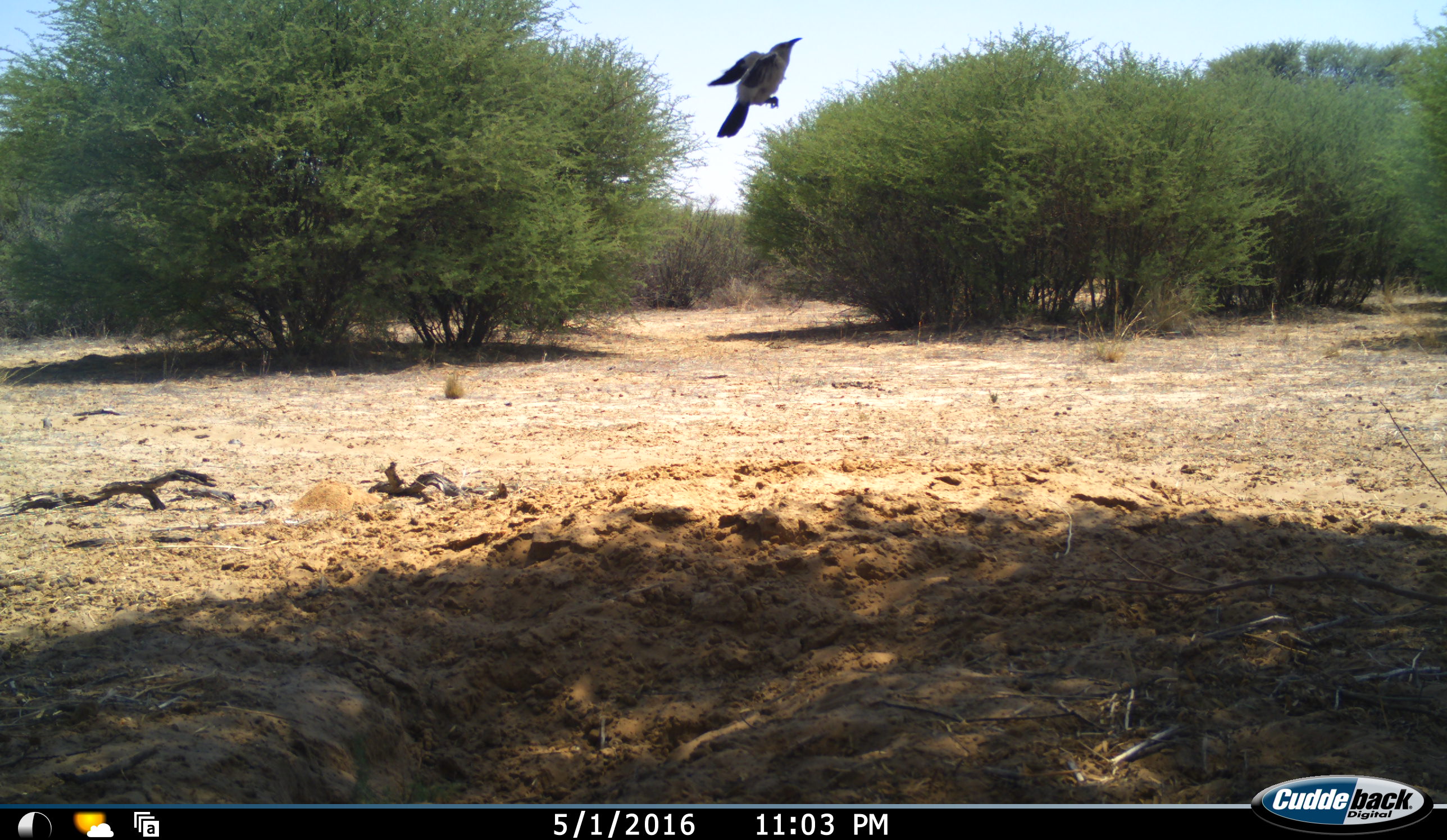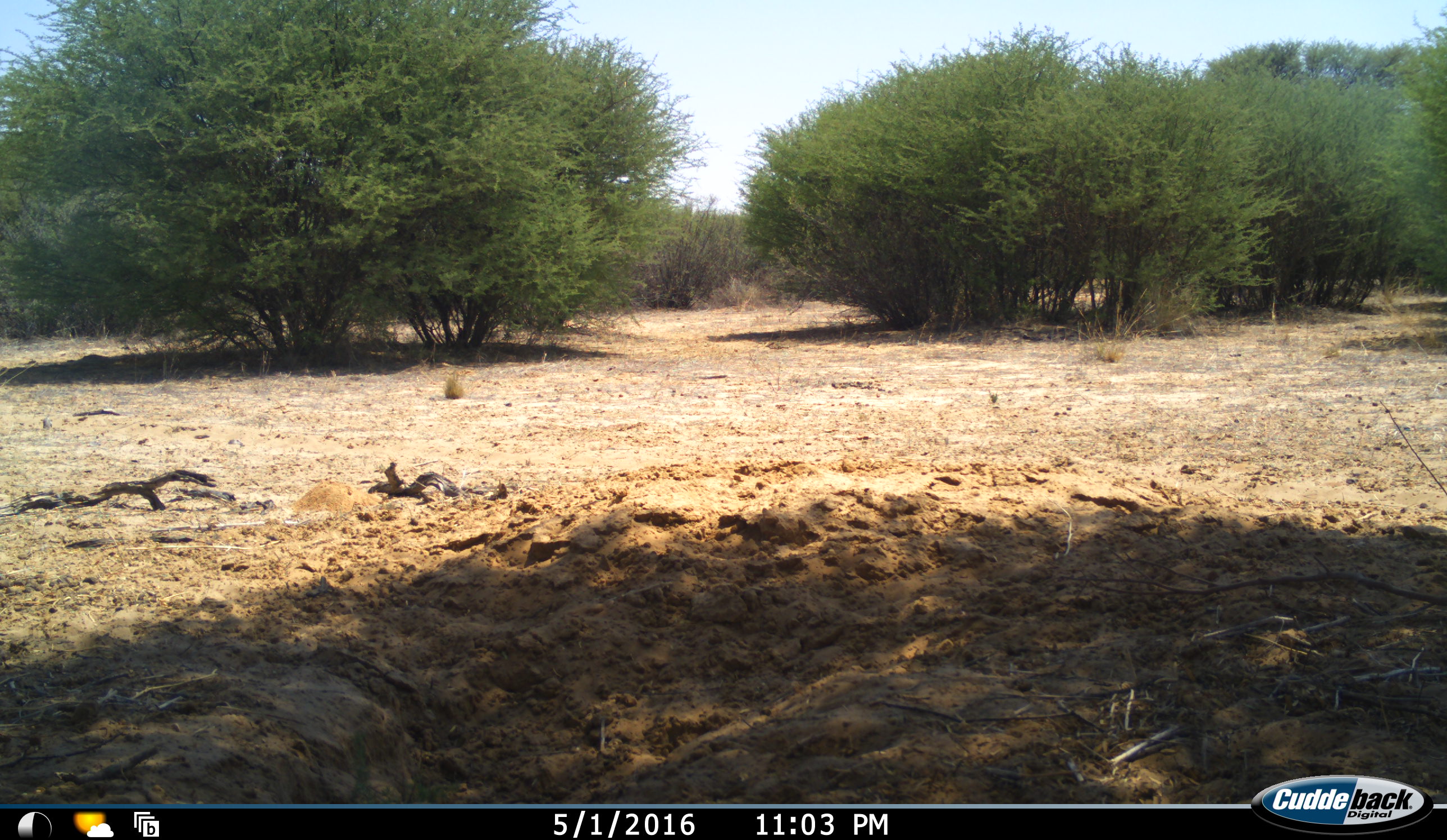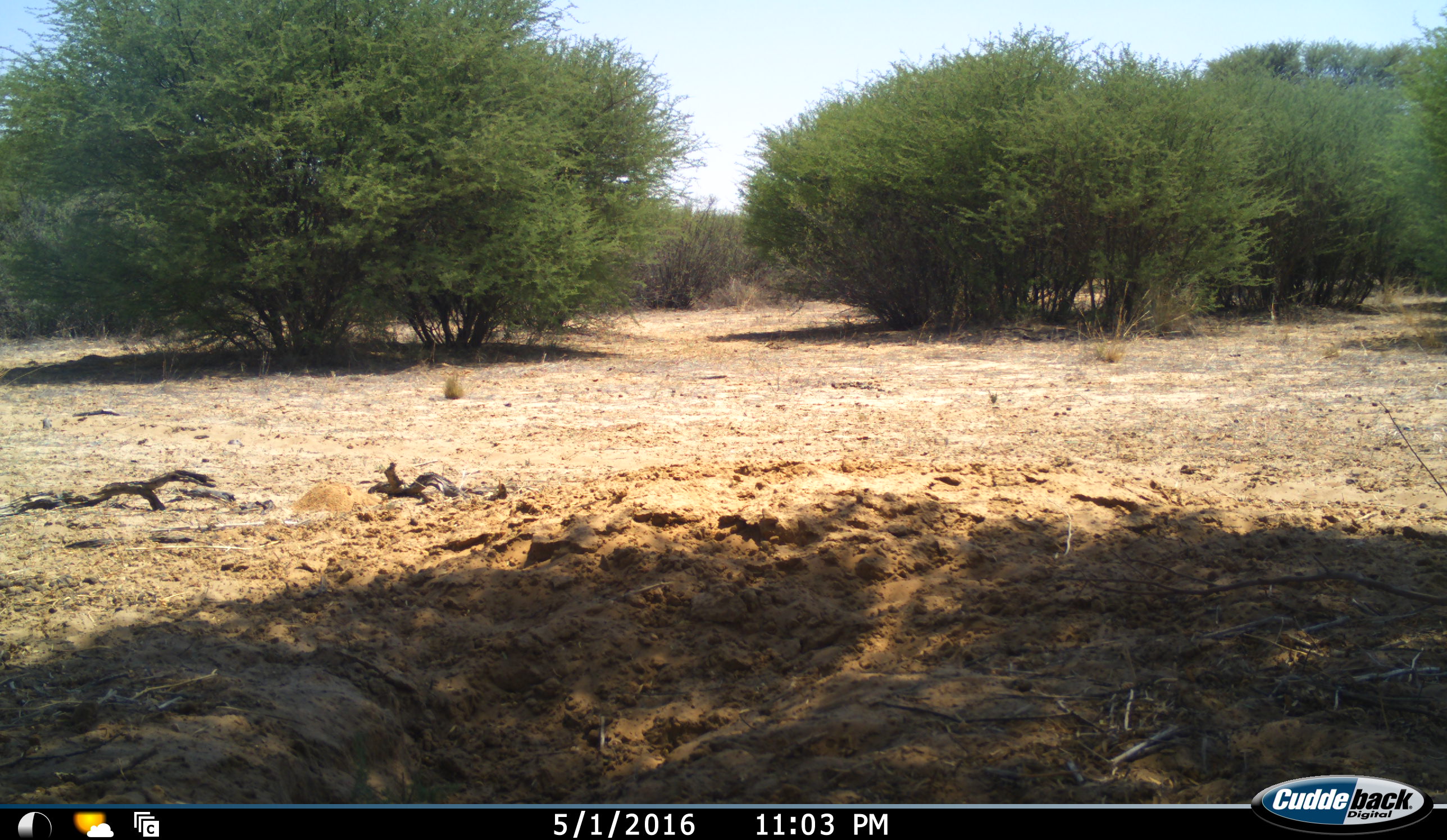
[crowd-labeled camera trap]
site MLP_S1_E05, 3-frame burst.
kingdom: Animalia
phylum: Chordata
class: Aves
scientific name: Aves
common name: bird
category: birdother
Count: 1.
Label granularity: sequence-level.